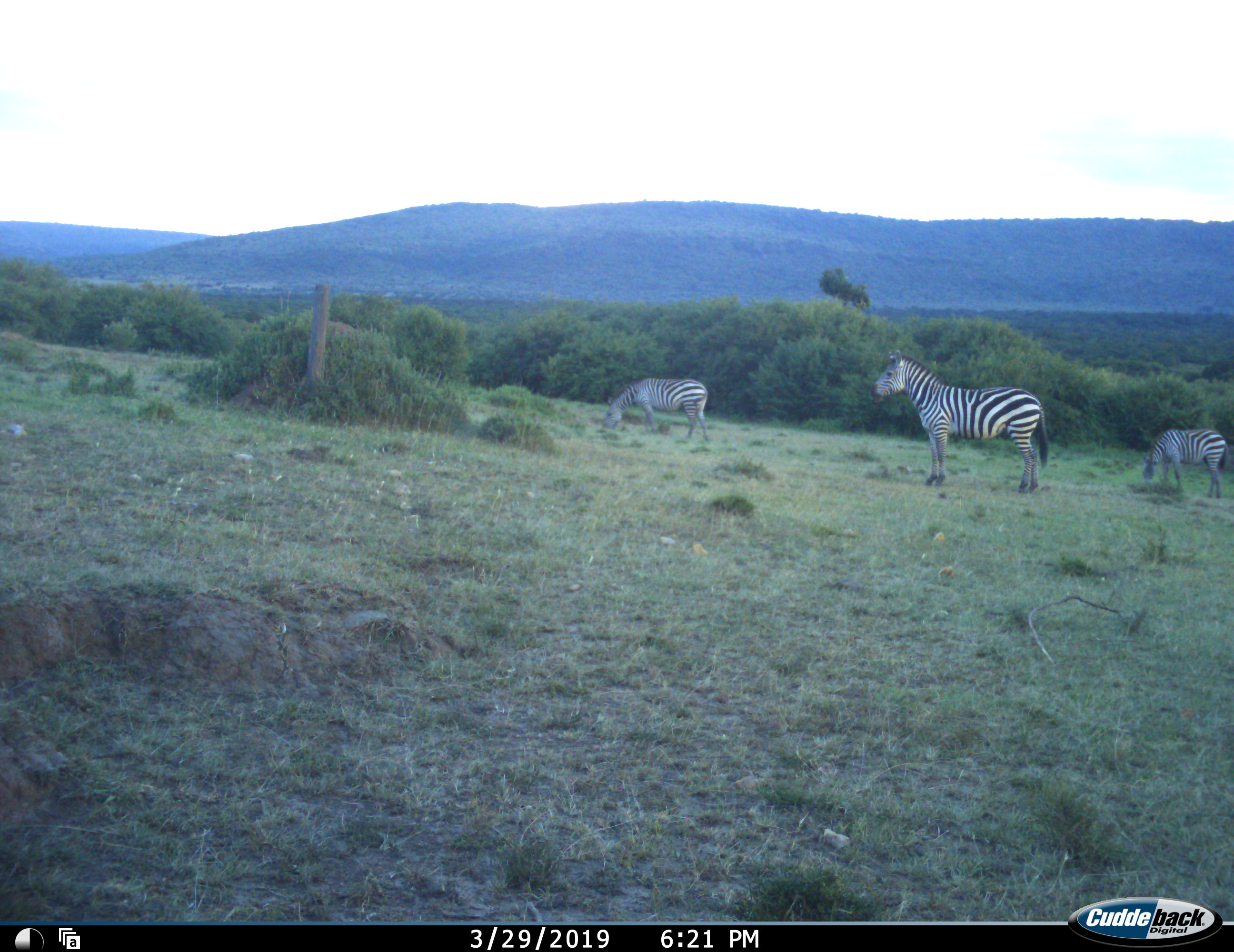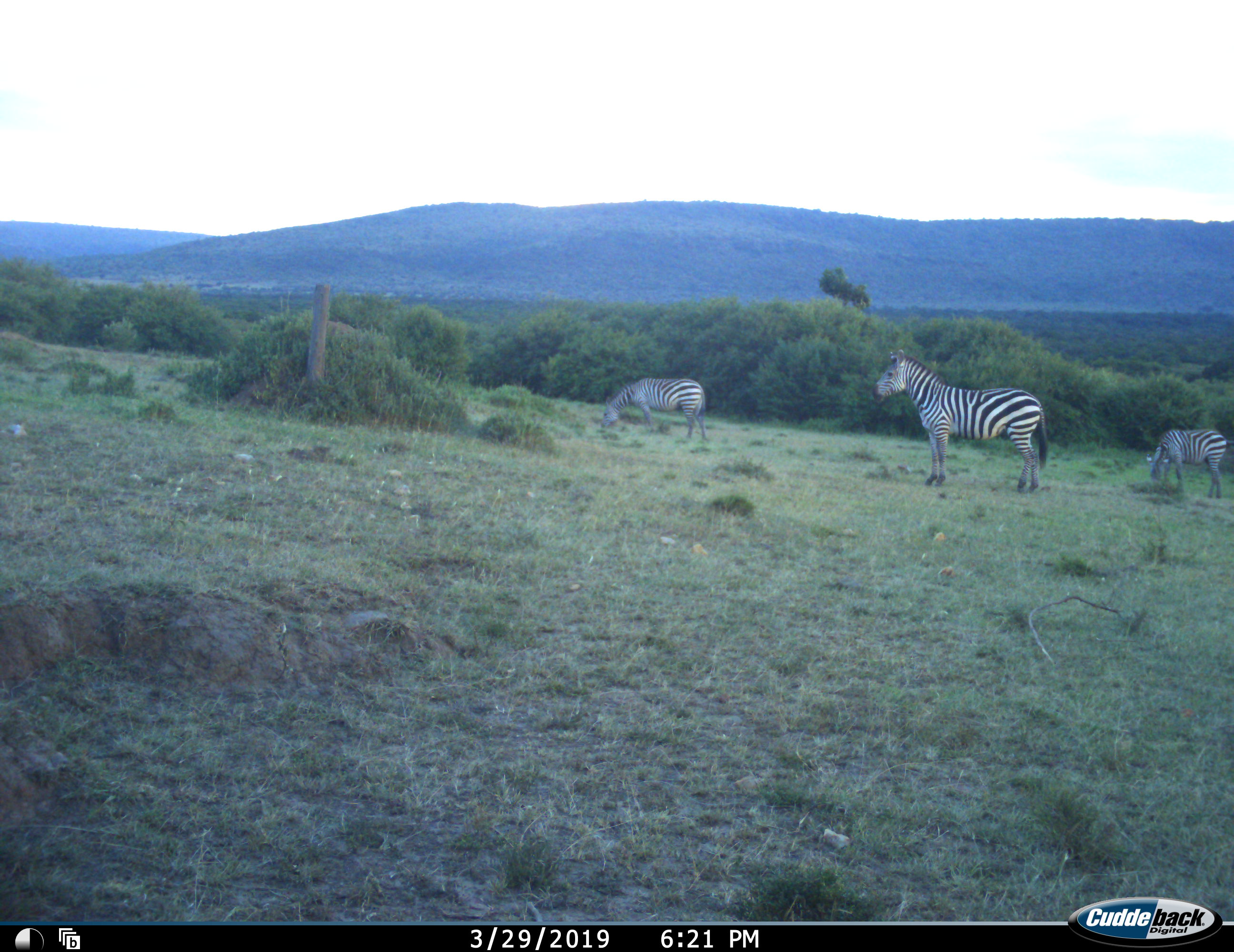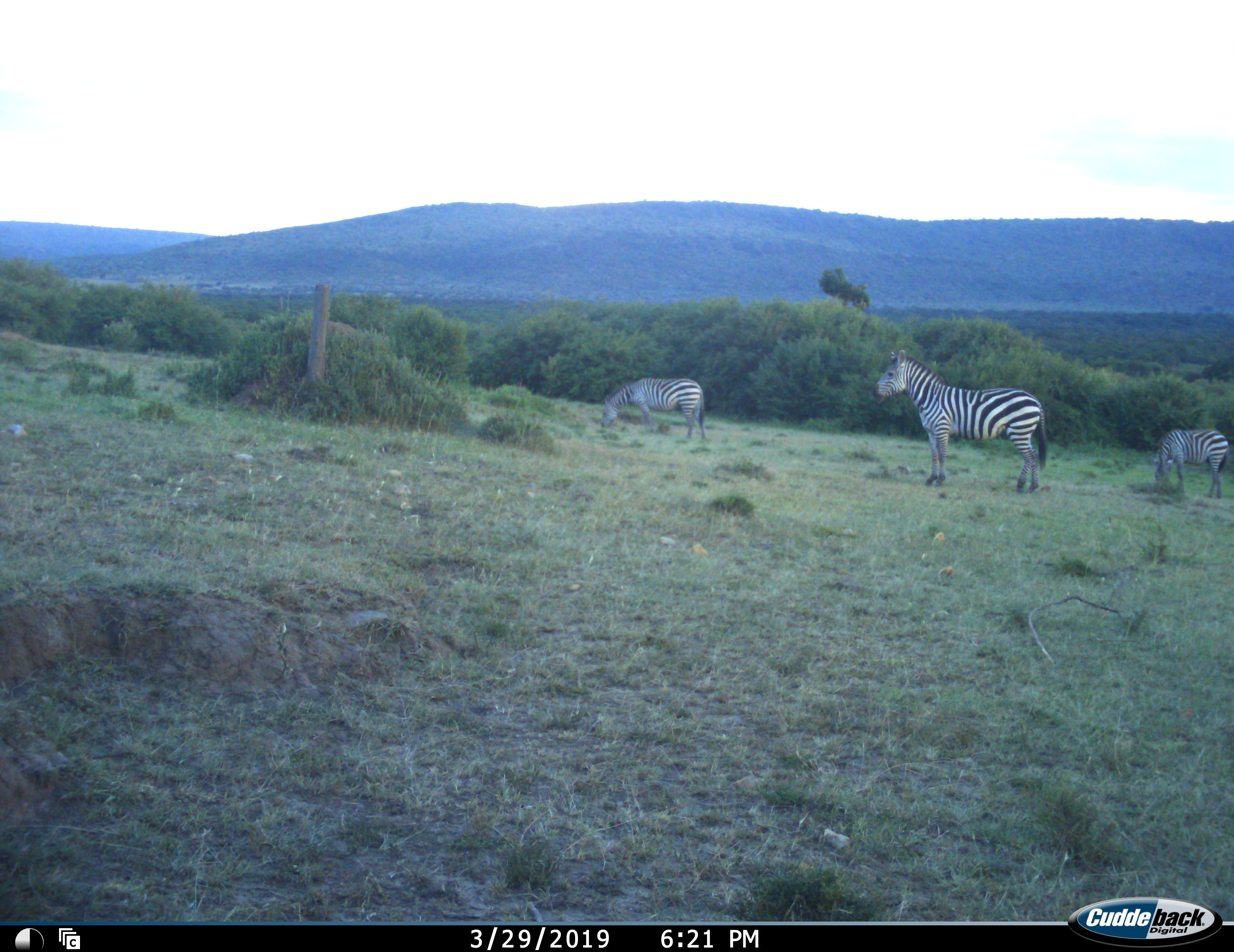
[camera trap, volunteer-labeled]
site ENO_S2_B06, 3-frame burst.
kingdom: Animalia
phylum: Chordata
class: Mammalia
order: Perissodactyla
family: Equidae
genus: Equus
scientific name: Equus quagga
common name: plains zebra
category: zebraplains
Zebraplains (plains zebra) (Equus quagga), count 3. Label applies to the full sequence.